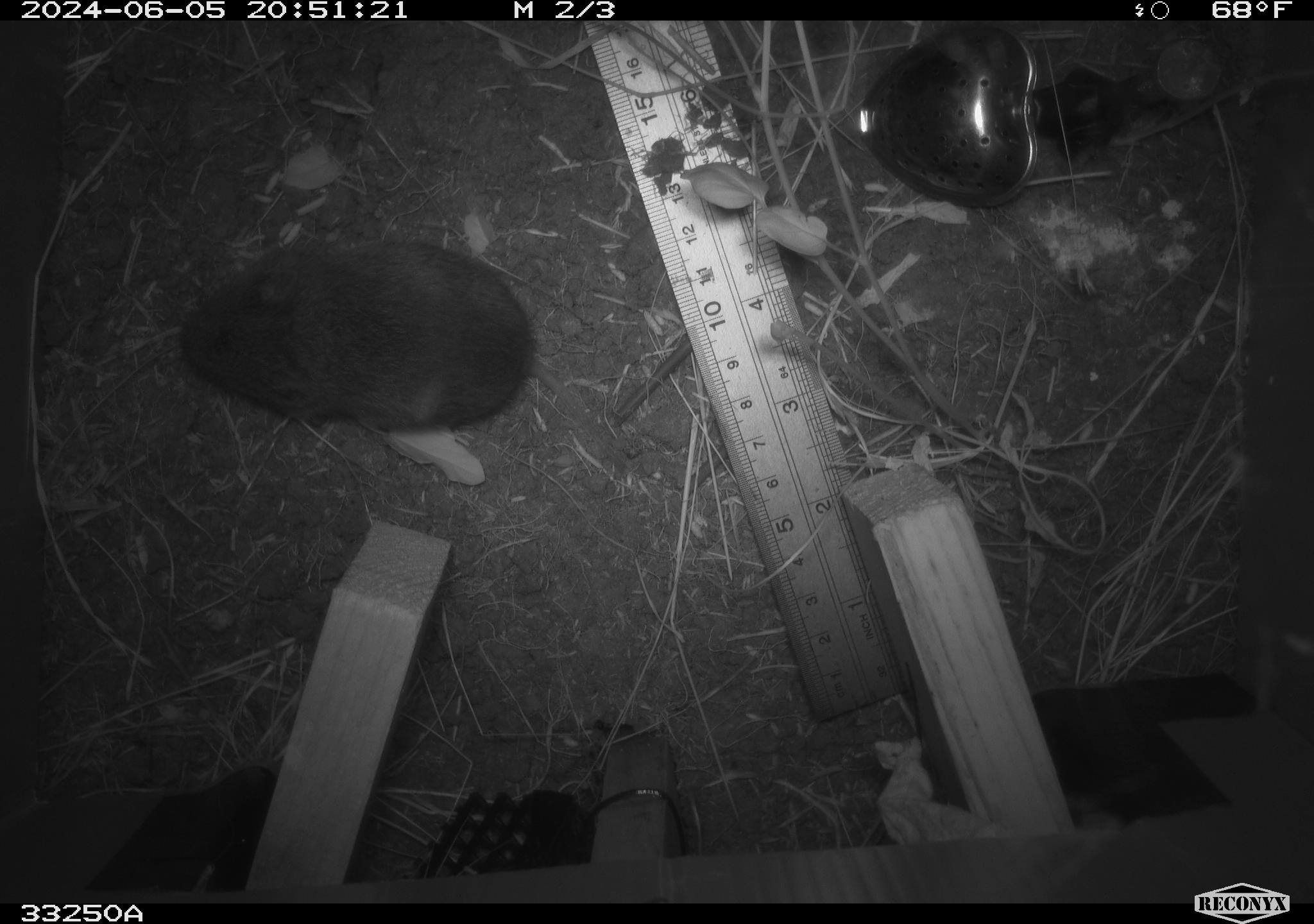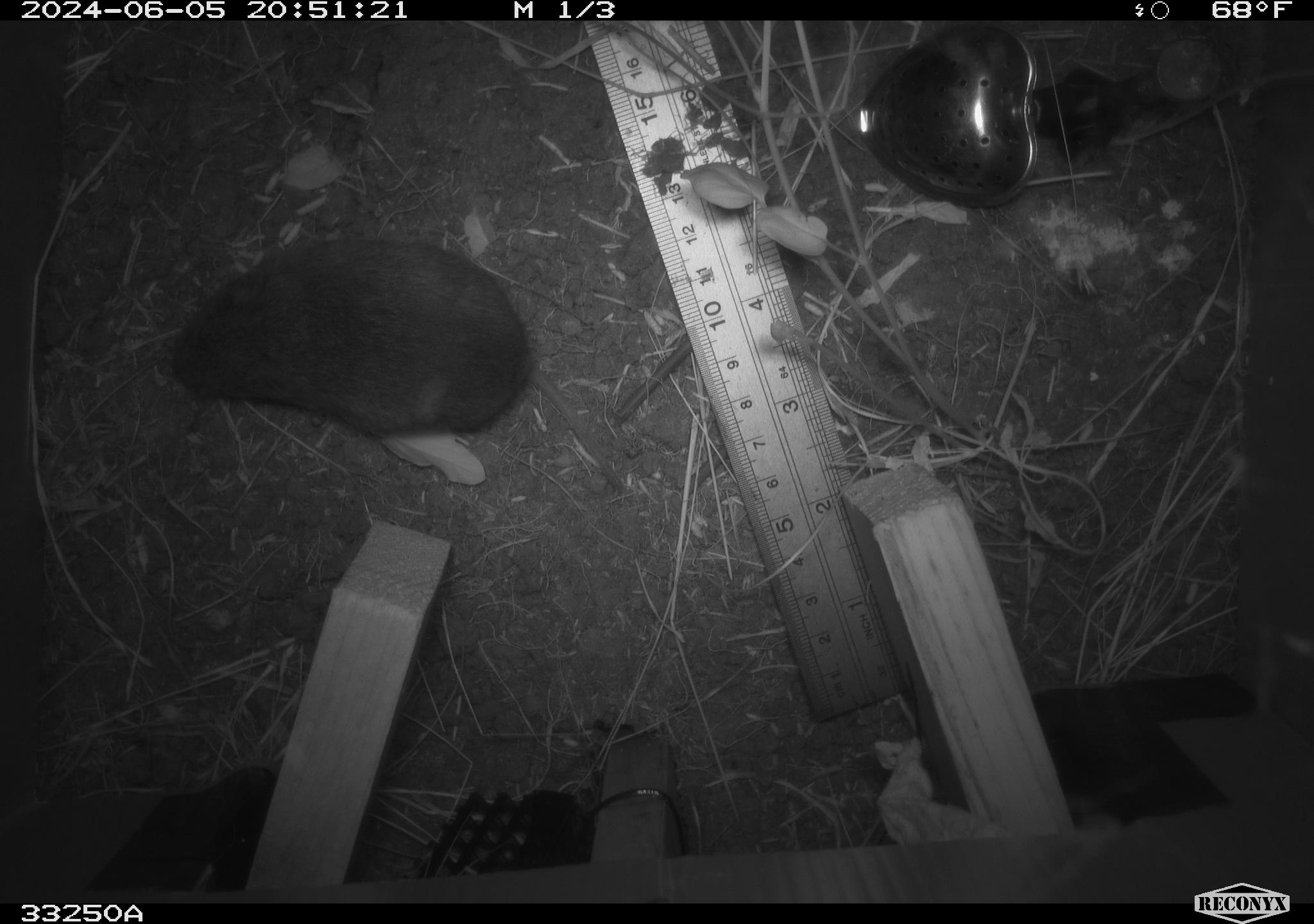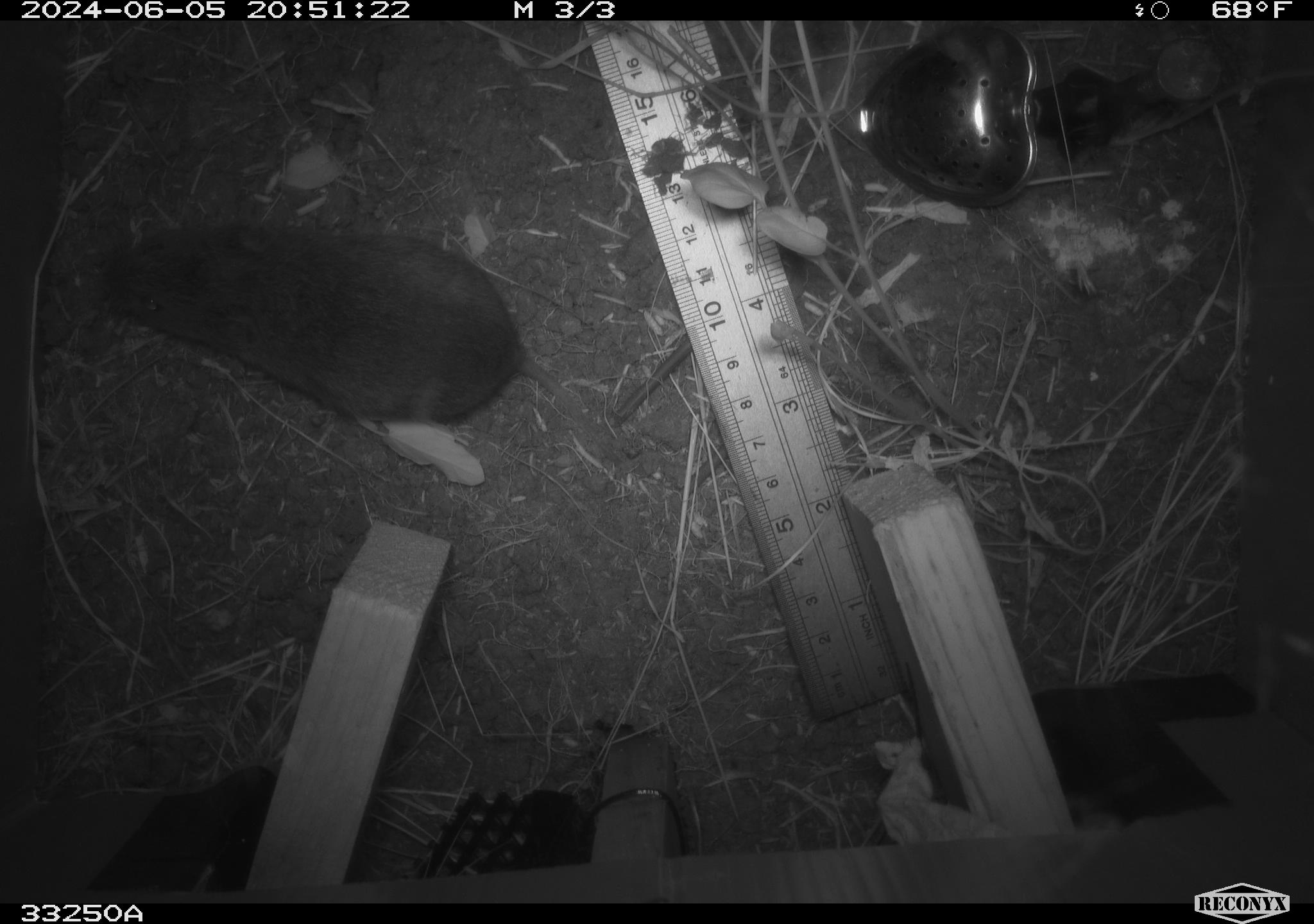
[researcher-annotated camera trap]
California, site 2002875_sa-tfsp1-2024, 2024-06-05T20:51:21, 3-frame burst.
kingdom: Animalia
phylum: Chordata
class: Mammalia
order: Rodentia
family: Cricetidae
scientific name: Arvicolinae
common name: voles, lemmings, and muskrats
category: arvicolinae subfamily